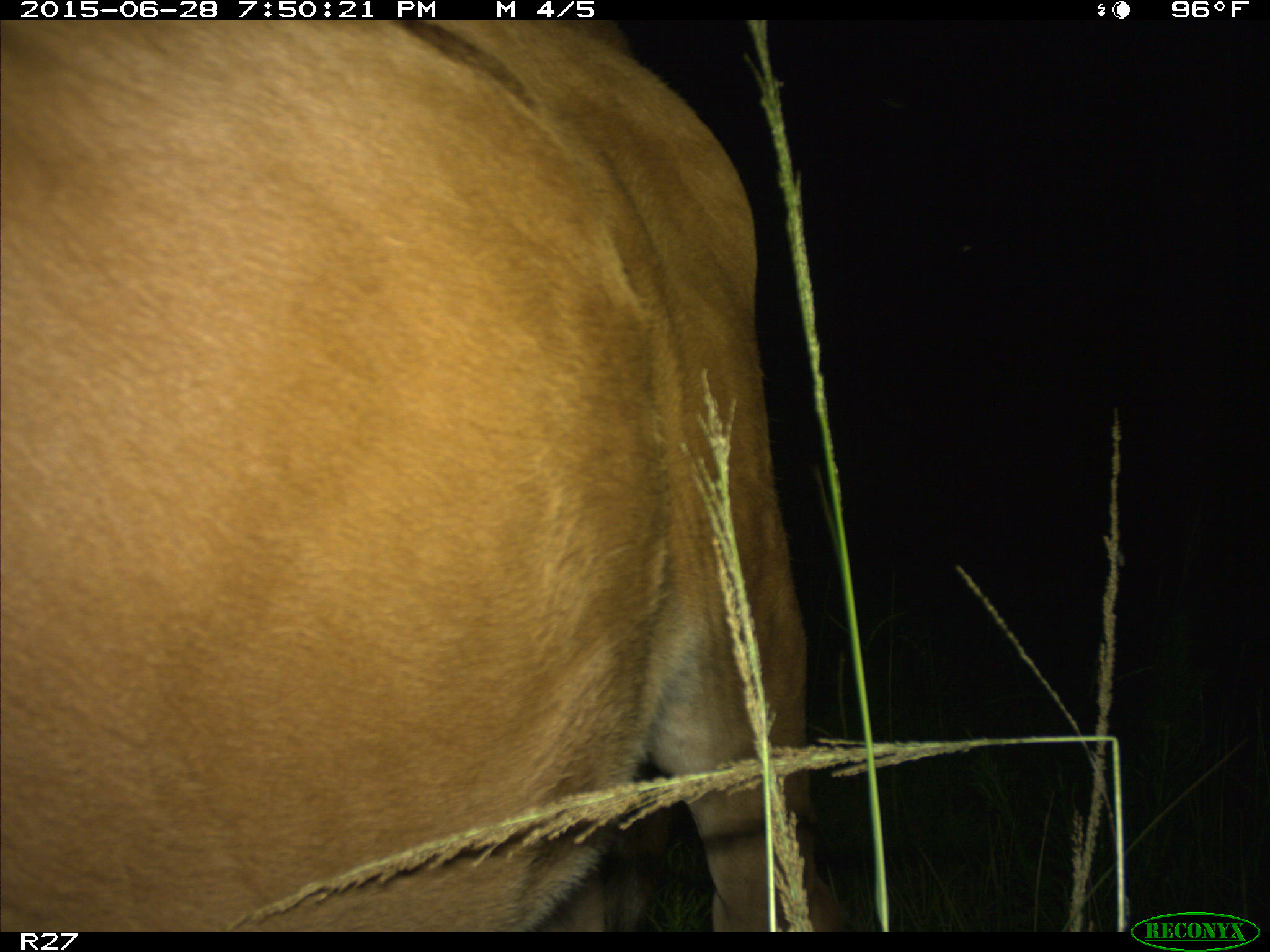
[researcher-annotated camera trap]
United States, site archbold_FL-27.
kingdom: Animalia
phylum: Chordata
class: Mammalia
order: Artiodactyla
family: Bovidae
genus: Bos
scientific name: Bos taurus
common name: domestic cow